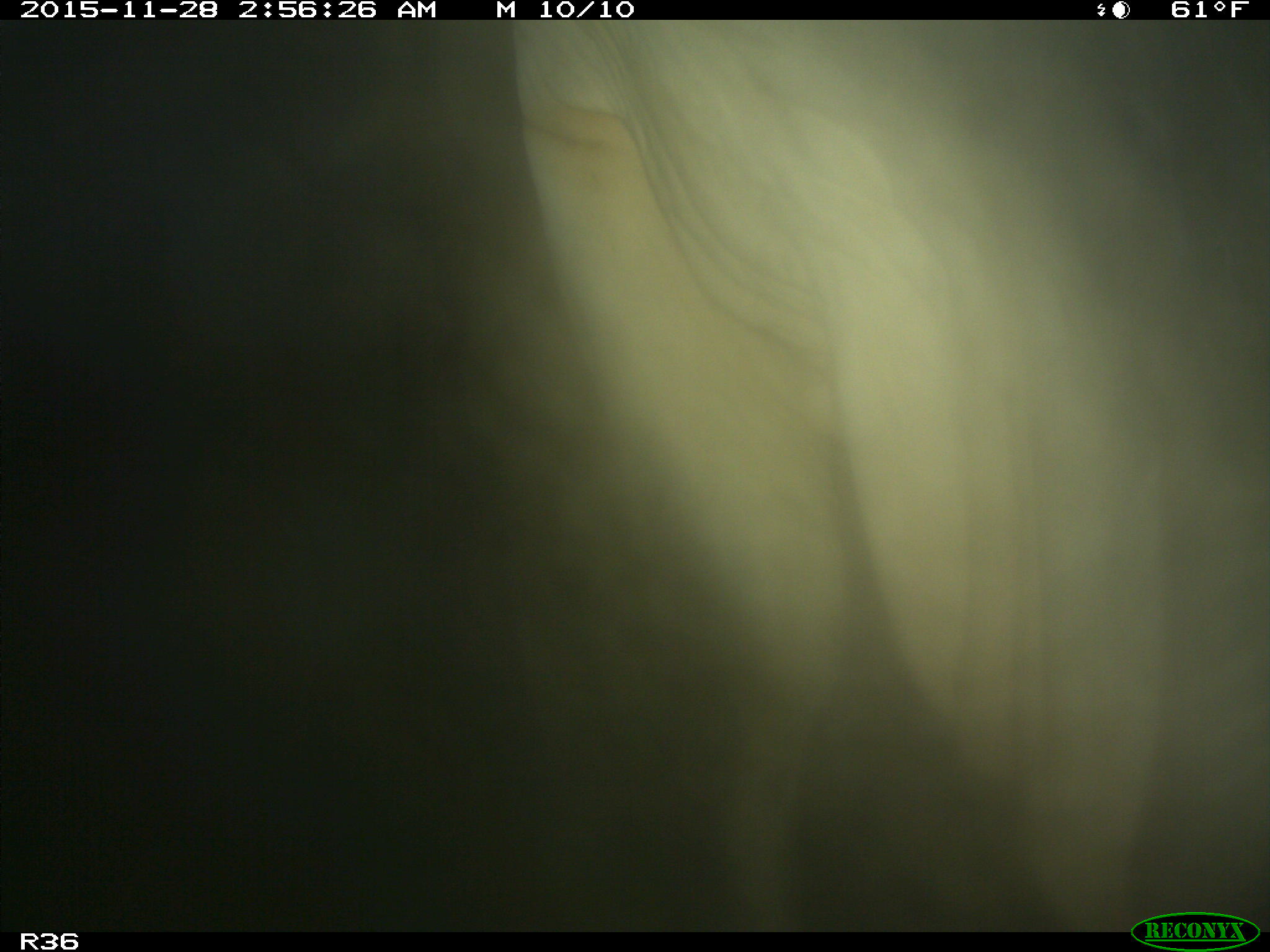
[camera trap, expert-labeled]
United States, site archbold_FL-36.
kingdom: Animalia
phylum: Chordata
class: Mammalia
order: Artiodactyla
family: Bovidae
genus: Bos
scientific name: Bos taurus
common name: domestic cow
Bos taurus (domestic cow).